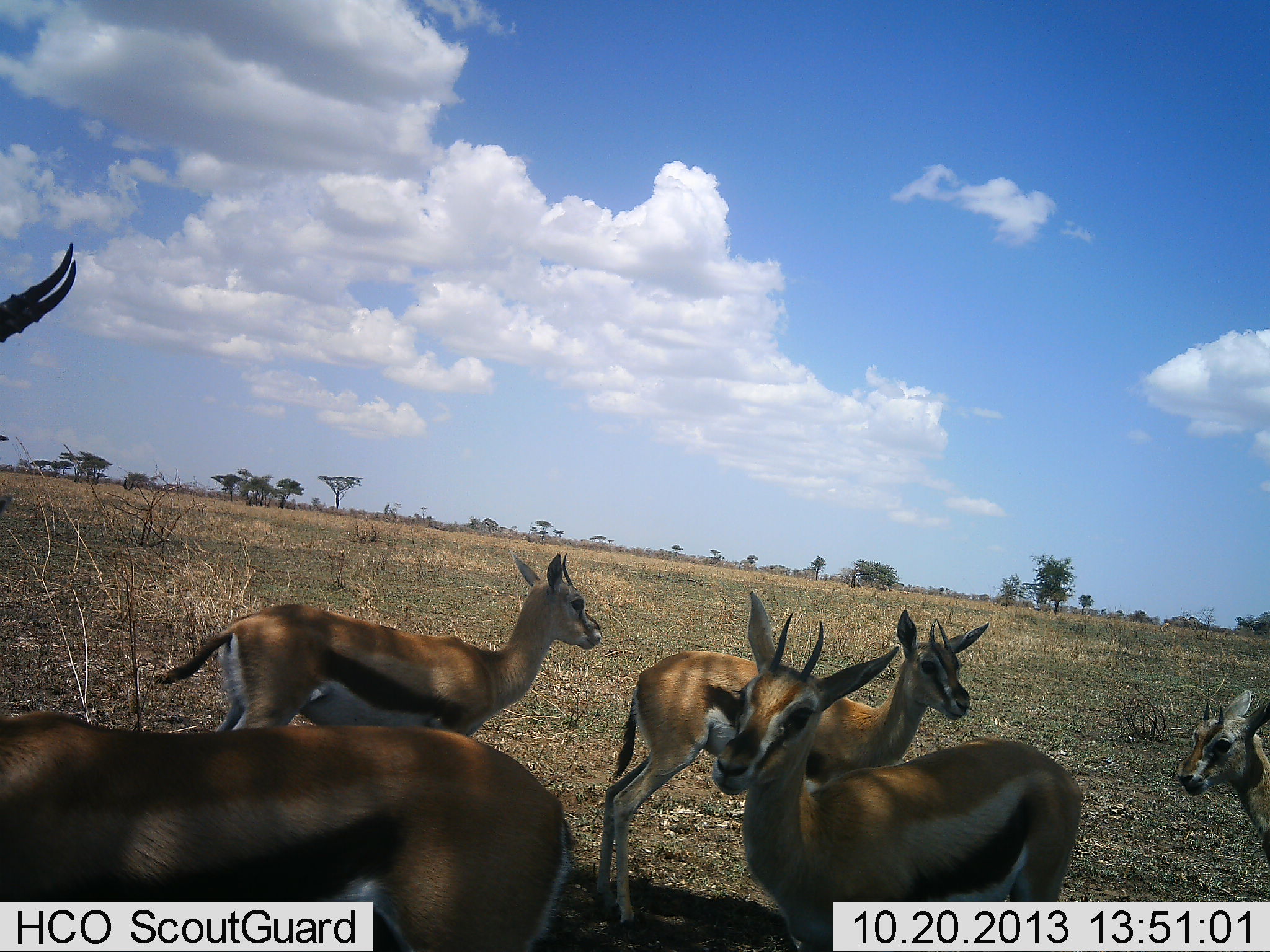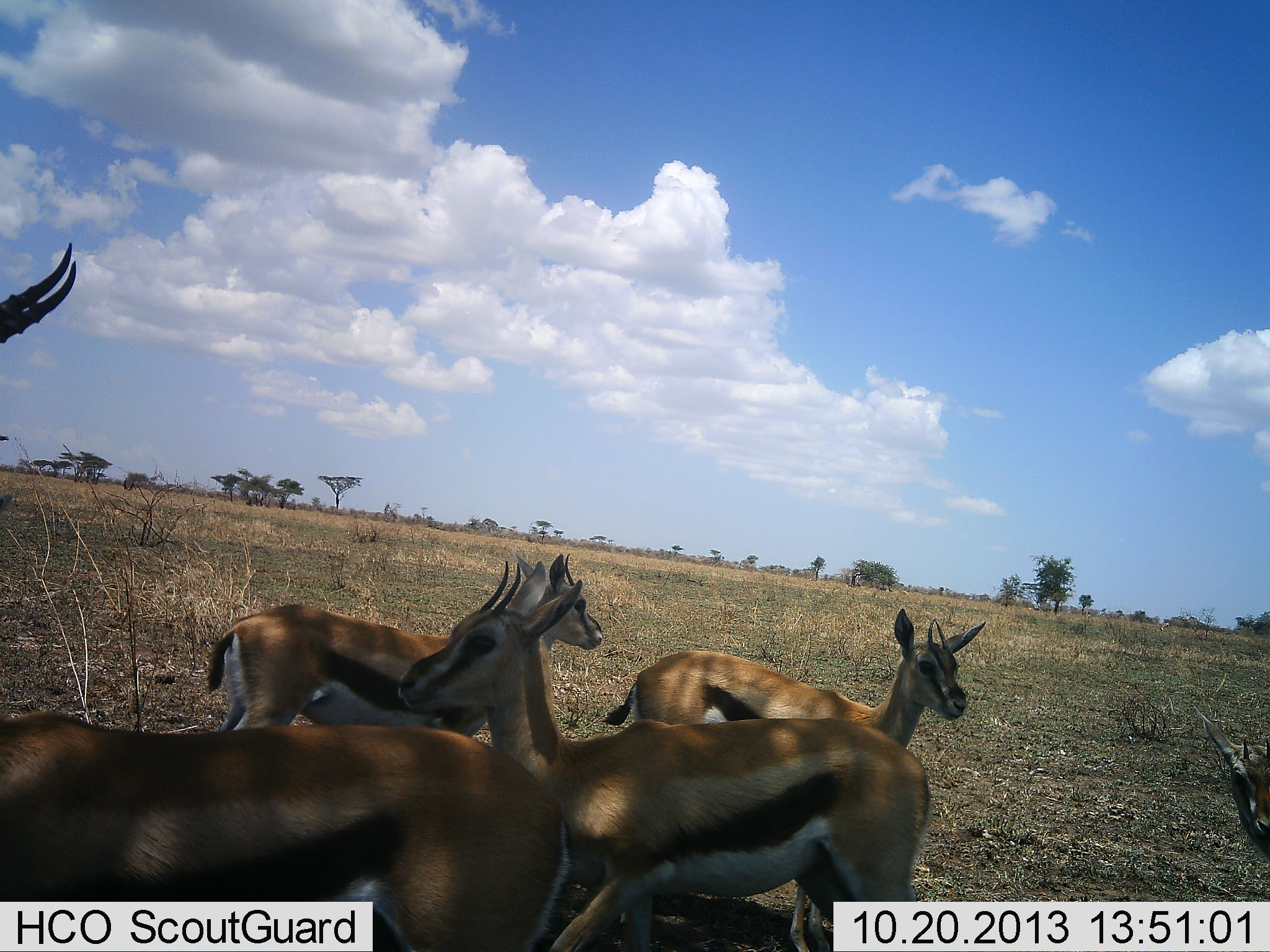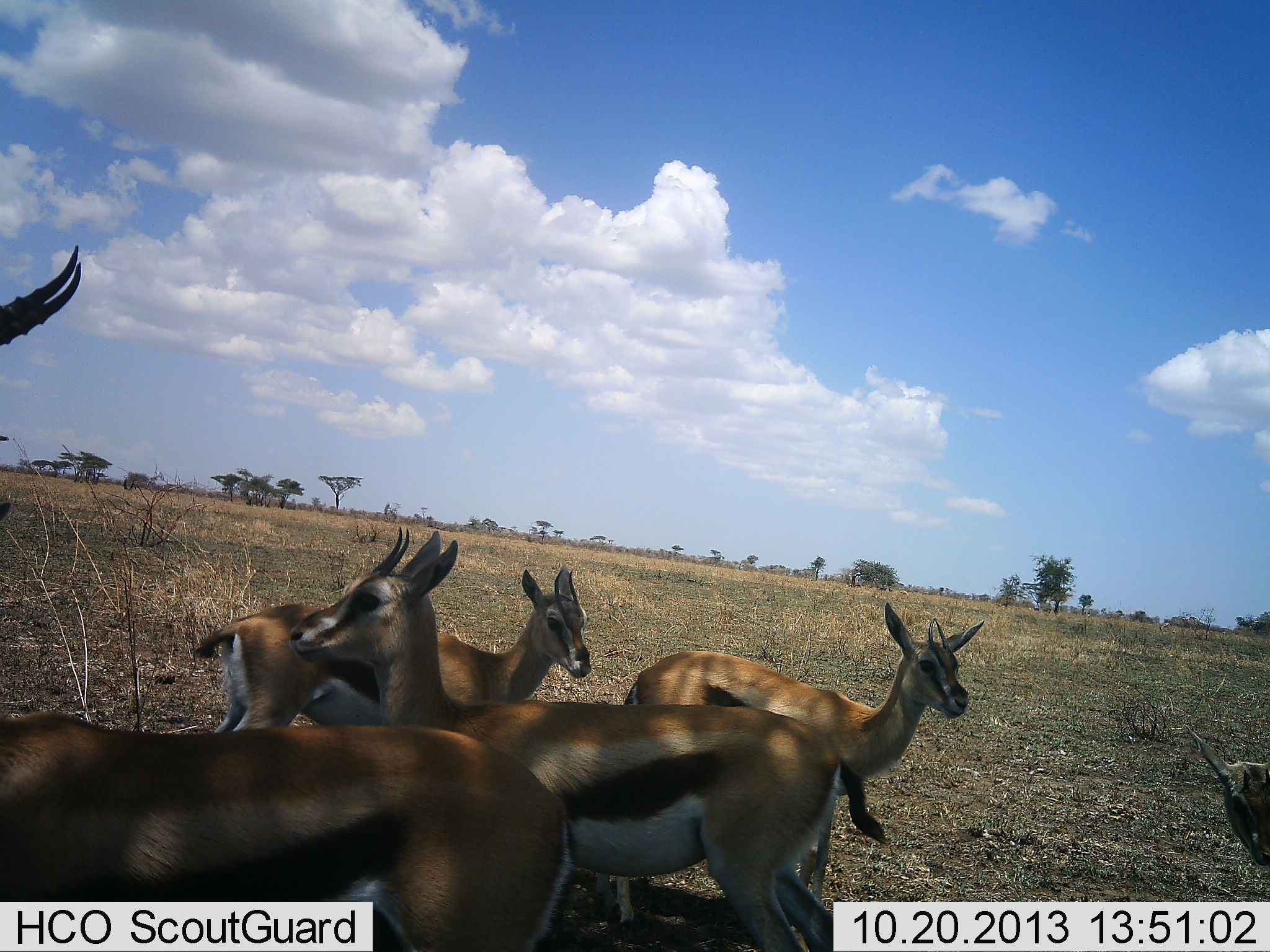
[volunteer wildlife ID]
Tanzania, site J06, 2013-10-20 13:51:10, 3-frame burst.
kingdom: Animalia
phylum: Chordata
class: Mammalia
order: Artiodactyla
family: Bovidae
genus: Eudorcas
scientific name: Eudorcas thomsonii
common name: thomson's gazelle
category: gazellethomsons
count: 5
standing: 81%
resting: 0%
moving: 69%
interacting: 6%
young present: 12%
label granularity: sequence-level